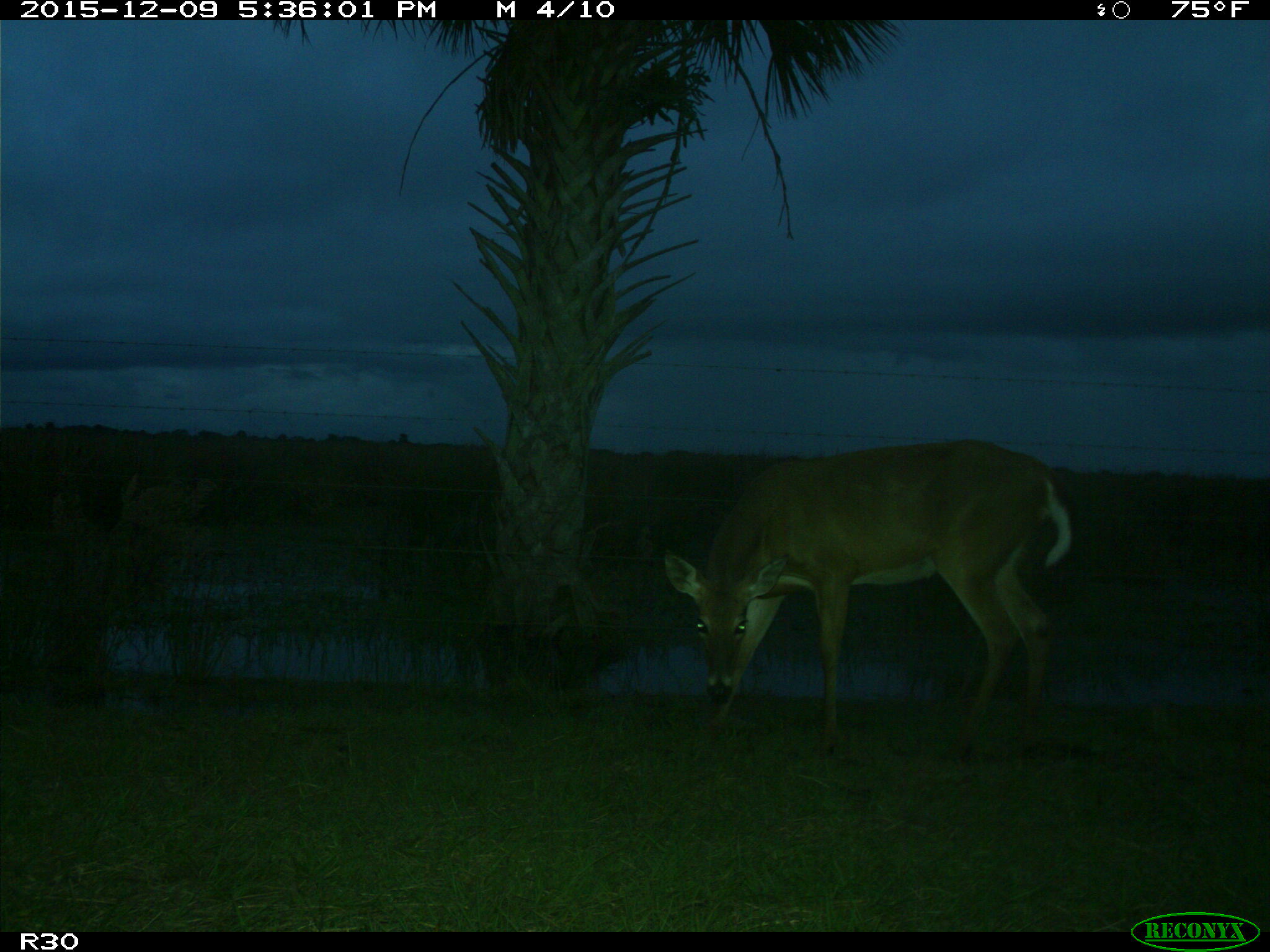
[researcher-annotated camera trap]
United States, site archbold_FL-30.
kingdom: Animalia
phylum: Chordata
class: Mammalia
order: Artiodactyla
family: Cervidae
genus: Odocoileus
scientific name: Odocoileus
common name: deer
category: unidentified deer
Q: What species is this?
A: Unidentified deer (deer) (Odocoileus).